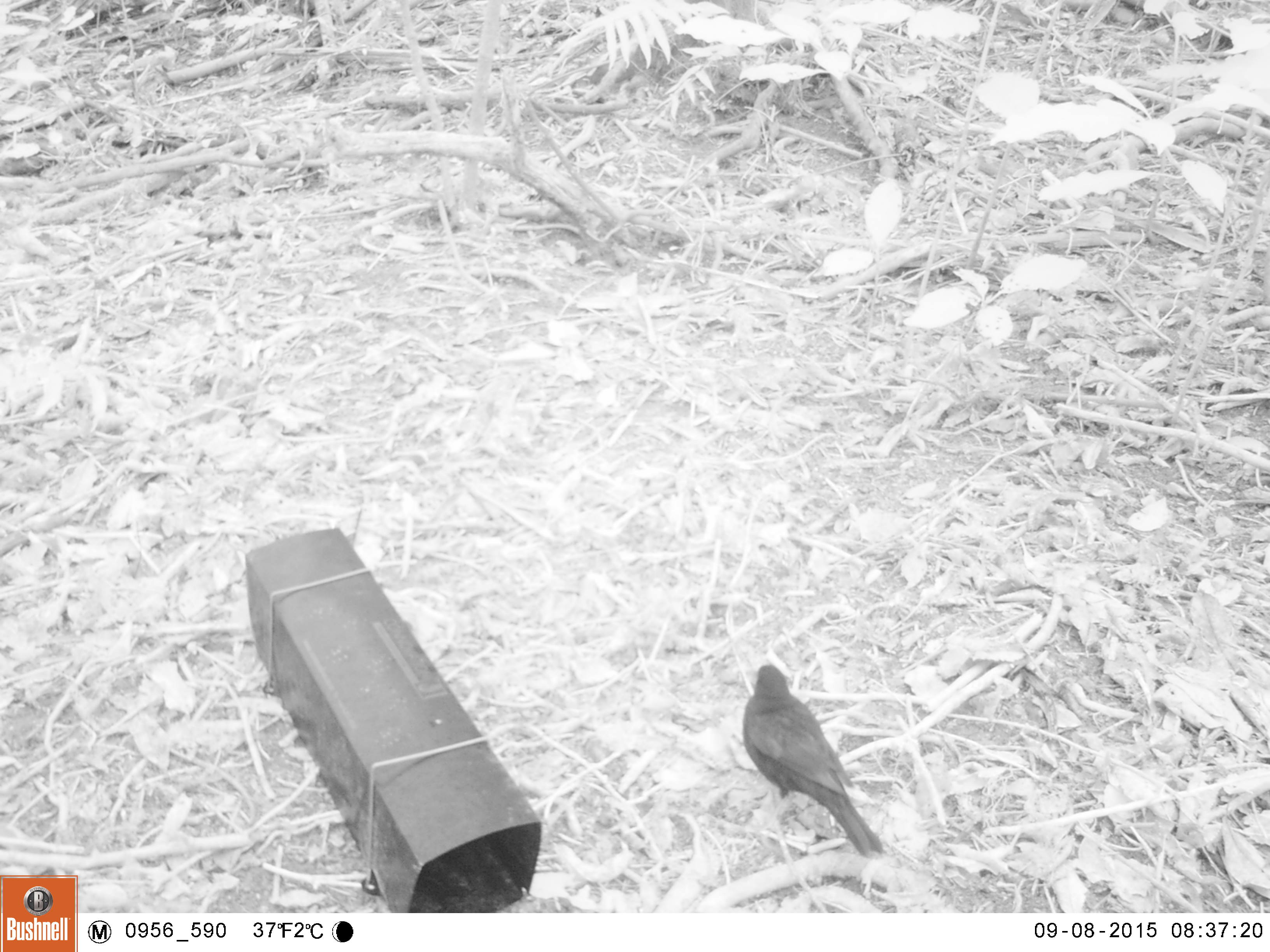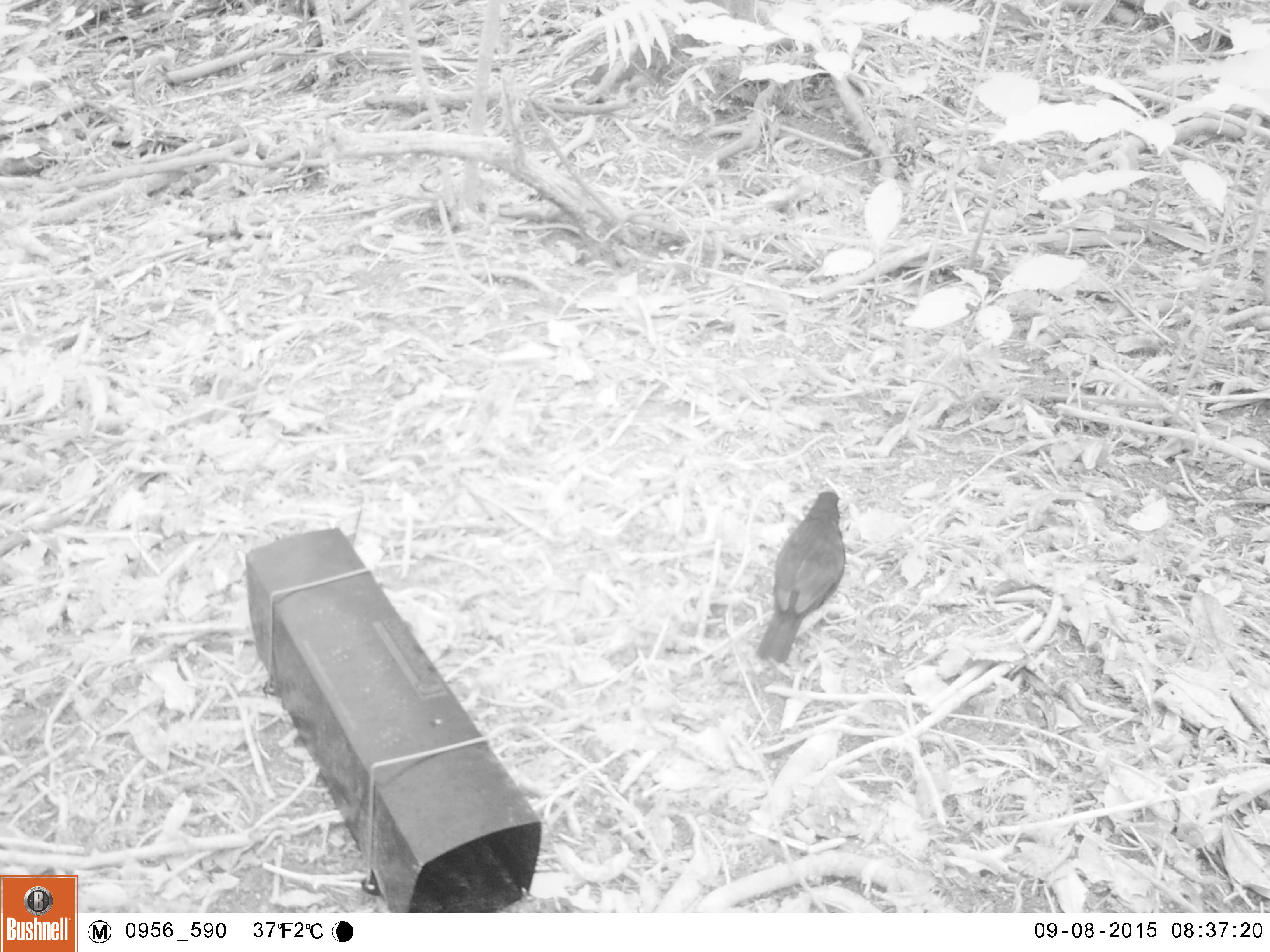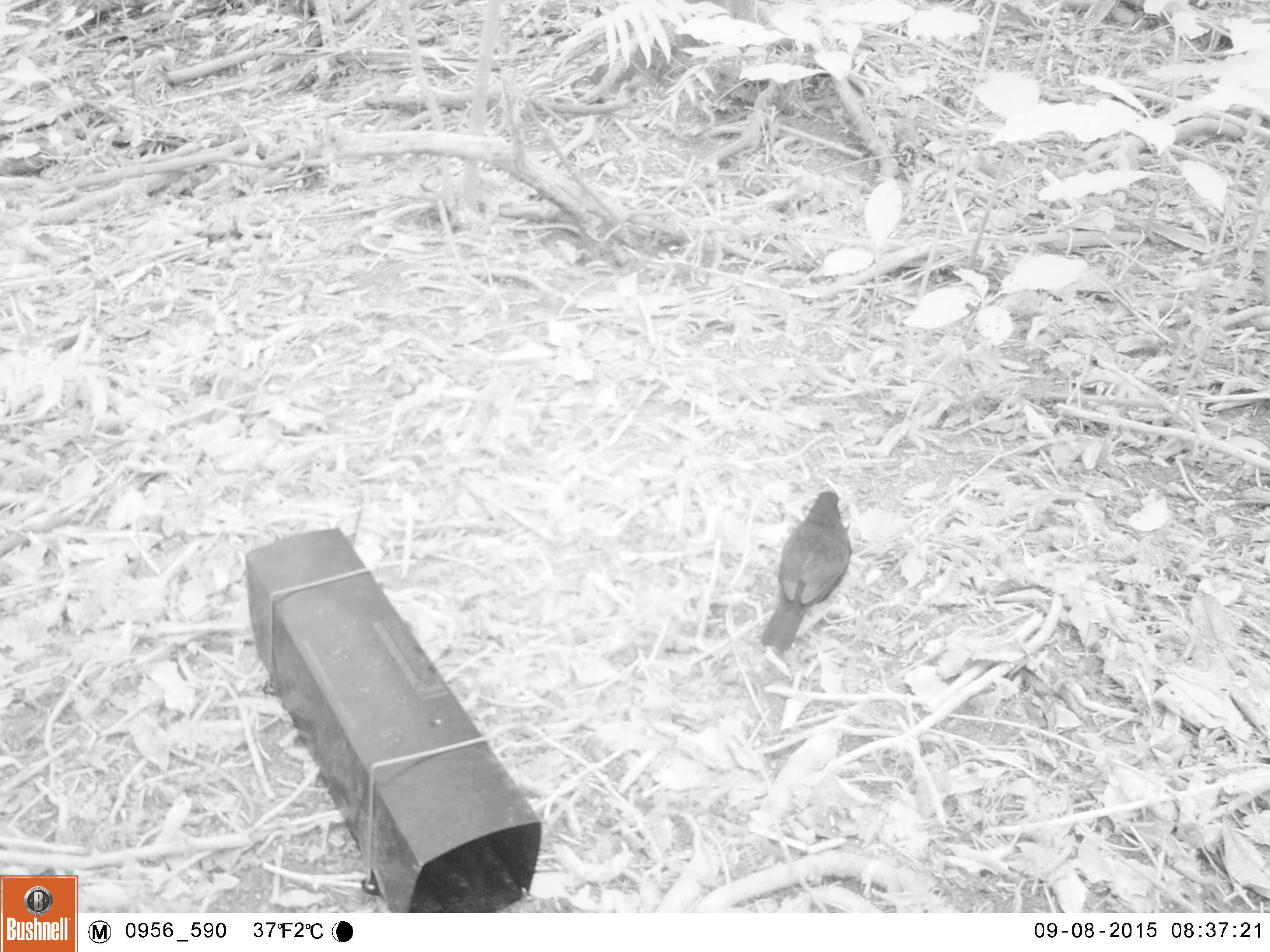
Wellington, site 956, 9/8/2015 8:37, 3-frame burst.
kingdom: Animalia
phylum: Chordata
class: Aves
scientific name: Aves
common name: bird